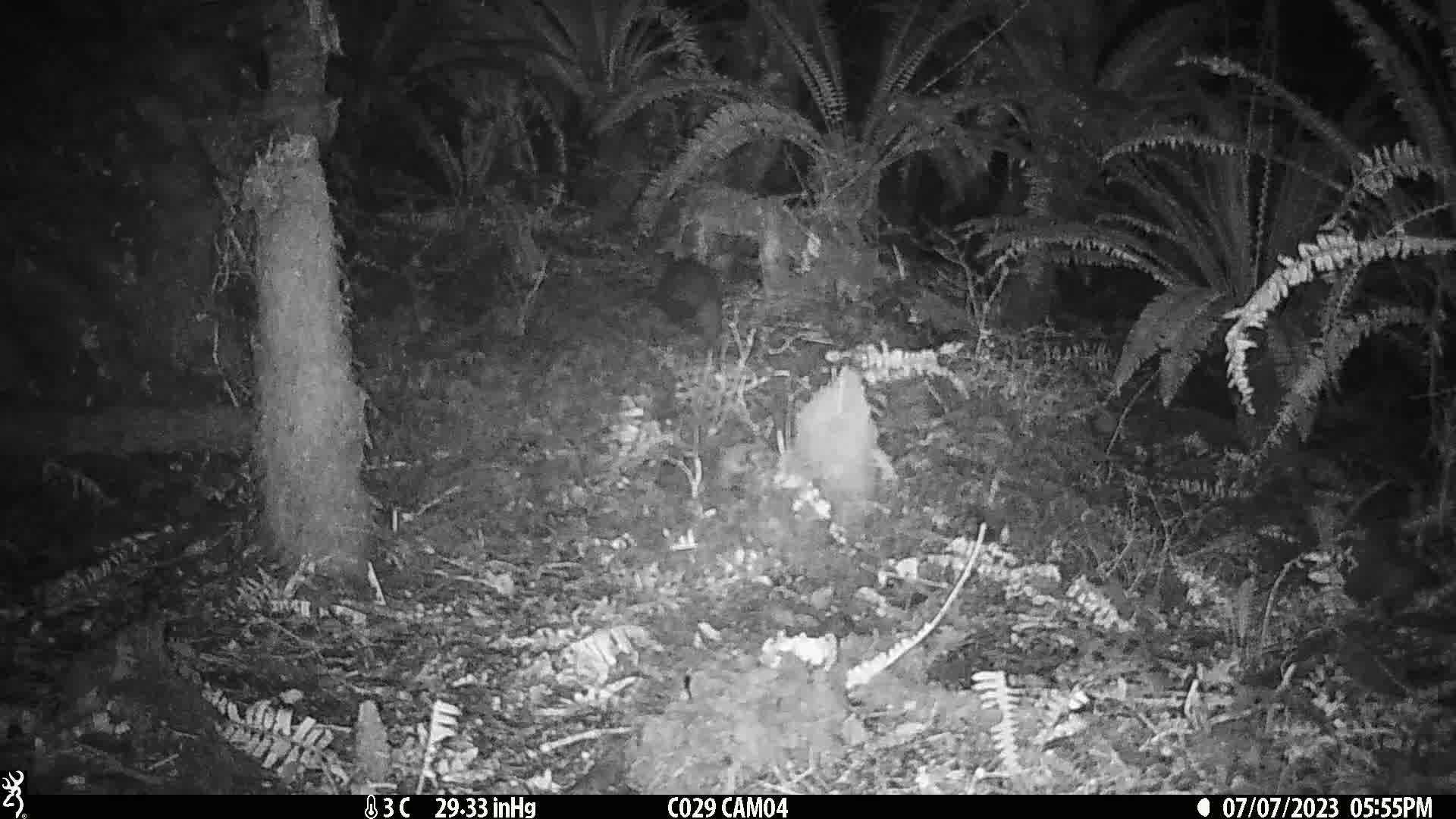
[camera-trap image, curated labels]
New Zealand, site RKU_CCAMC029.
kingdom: Animalia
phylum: Chordata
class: Mammalia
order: Diprotodontia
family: Phalangeridae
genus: Trichosurus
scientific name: Trichosurus vulpecula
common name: common brushtail possum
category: possum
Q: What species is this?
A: Possum (common brushtail possum) (Trichosurus vulpecula).